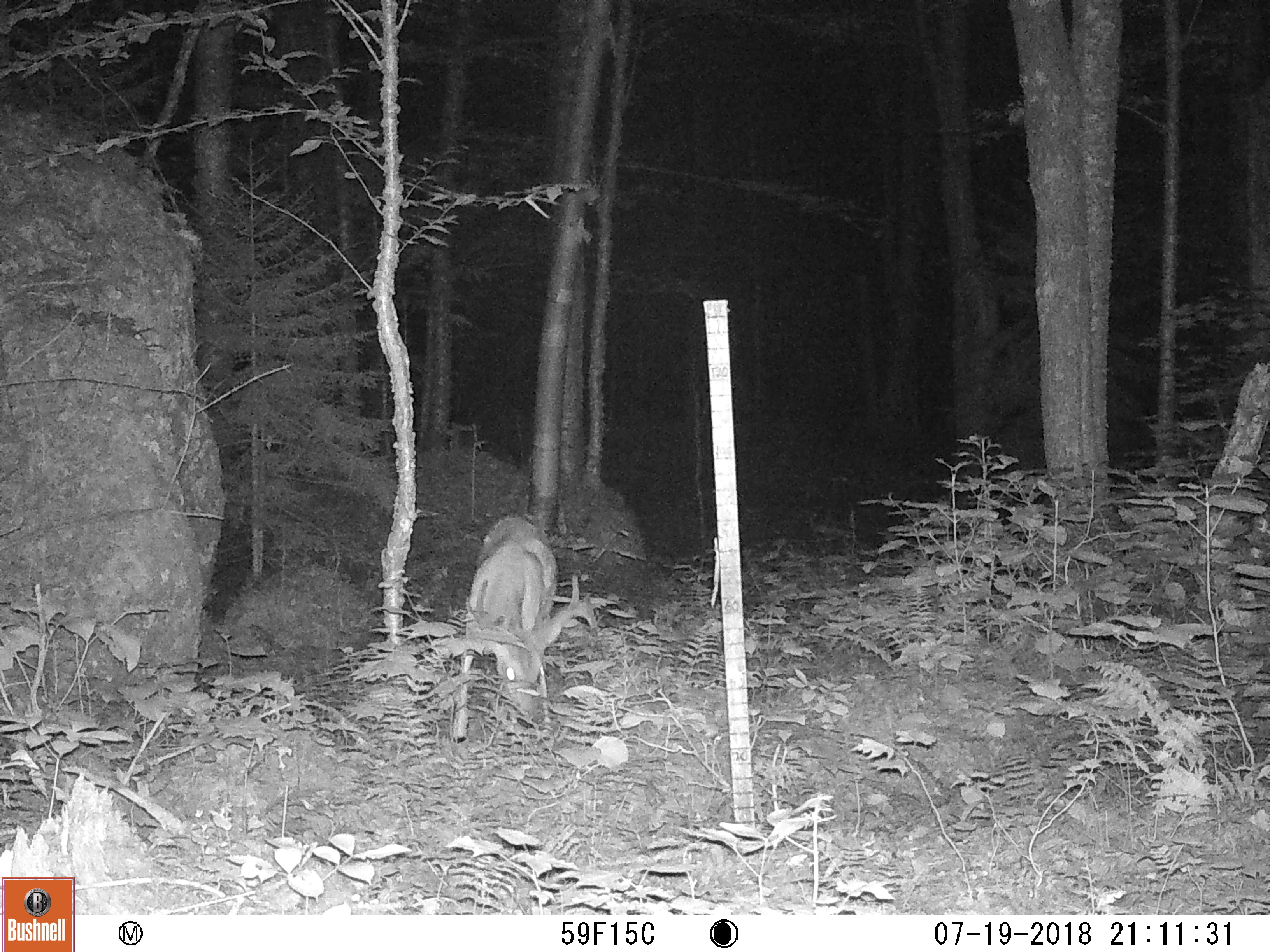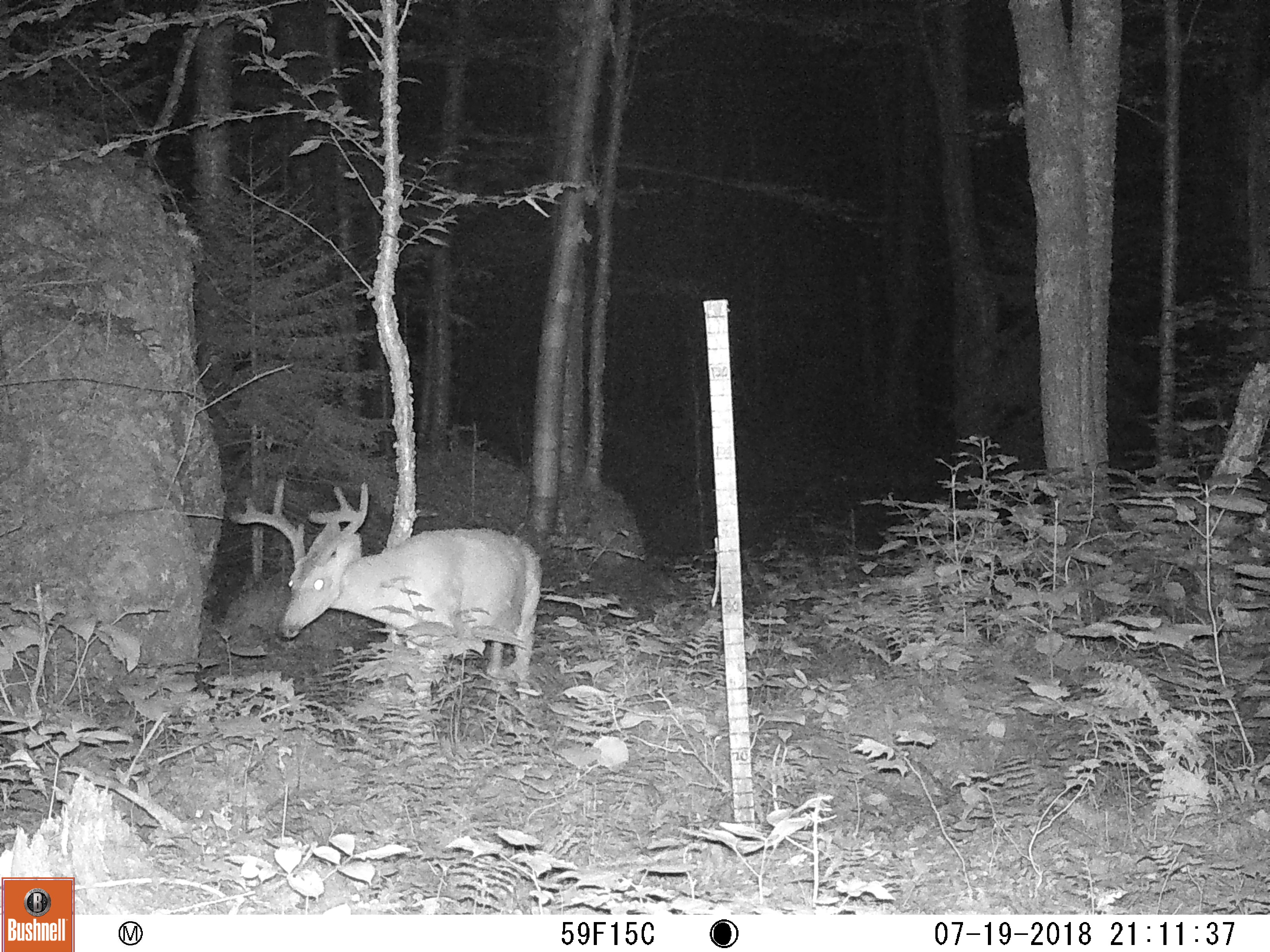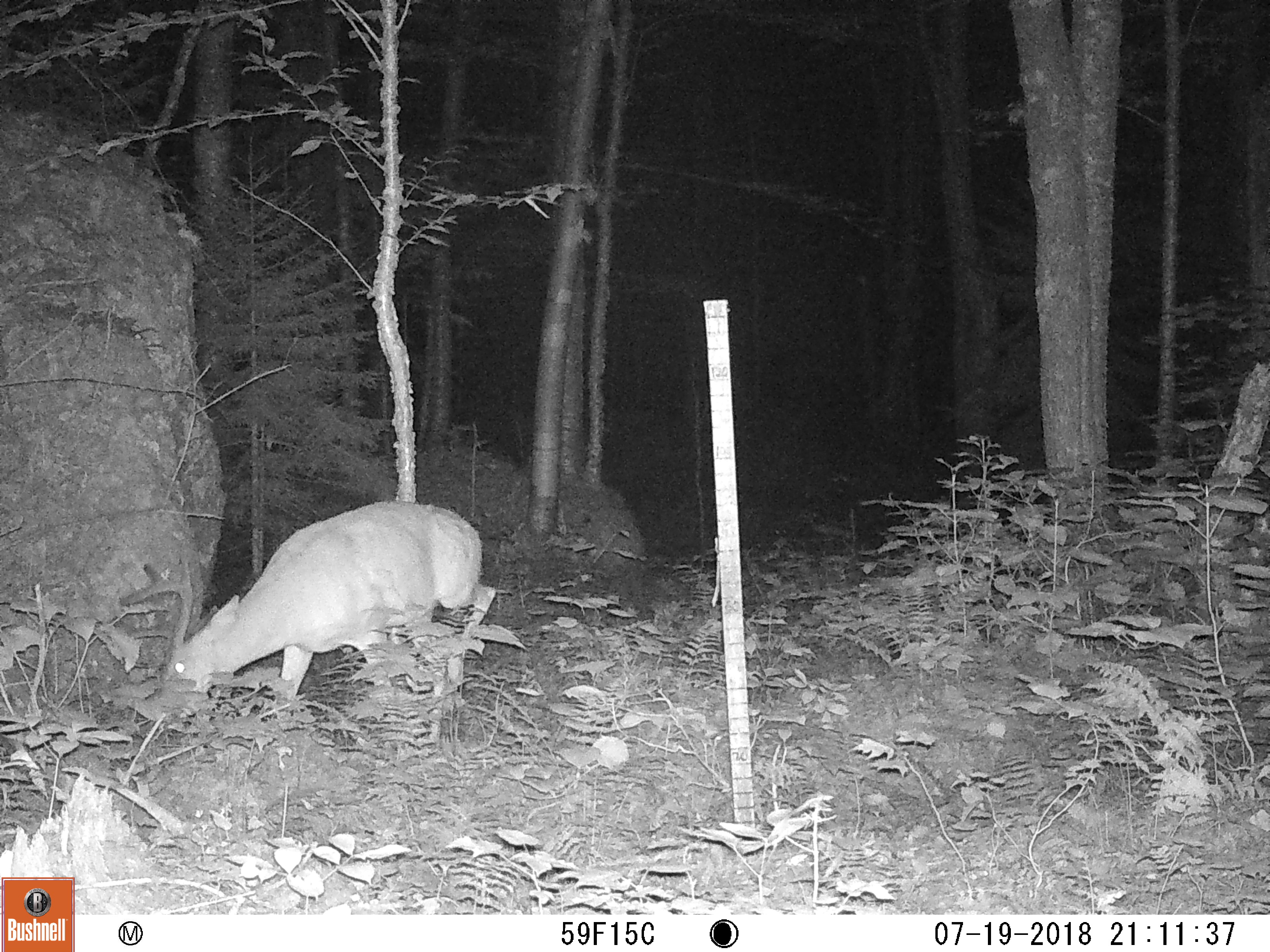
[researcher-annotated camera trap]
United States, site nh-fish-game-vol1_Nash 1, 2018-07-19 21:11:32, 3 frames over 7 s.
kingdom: Animalia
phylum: Chordata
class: Mammalia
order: Artiodactyla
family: Cervidae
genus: Odocoileus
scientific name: Odocoileus virginianus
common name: white-tailed deer